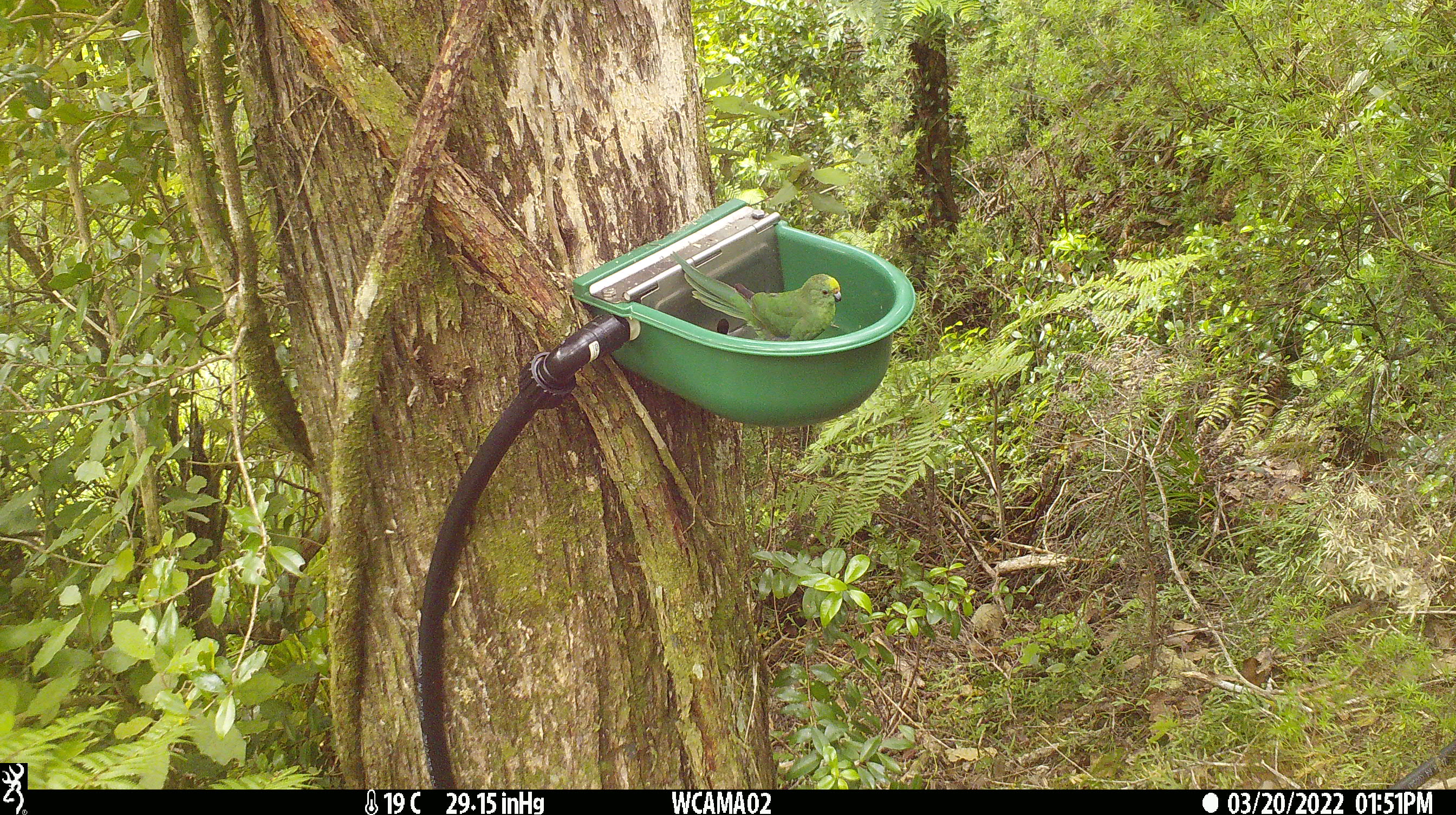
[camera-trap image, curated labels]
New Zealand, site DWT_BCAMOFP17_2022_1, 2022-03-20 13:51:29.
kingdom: Animalia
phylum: Chordata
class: Aves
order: Psittaciformes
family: Psittaculidae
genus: Cyanoramphus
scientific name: Cyanoramphus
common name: parakeet